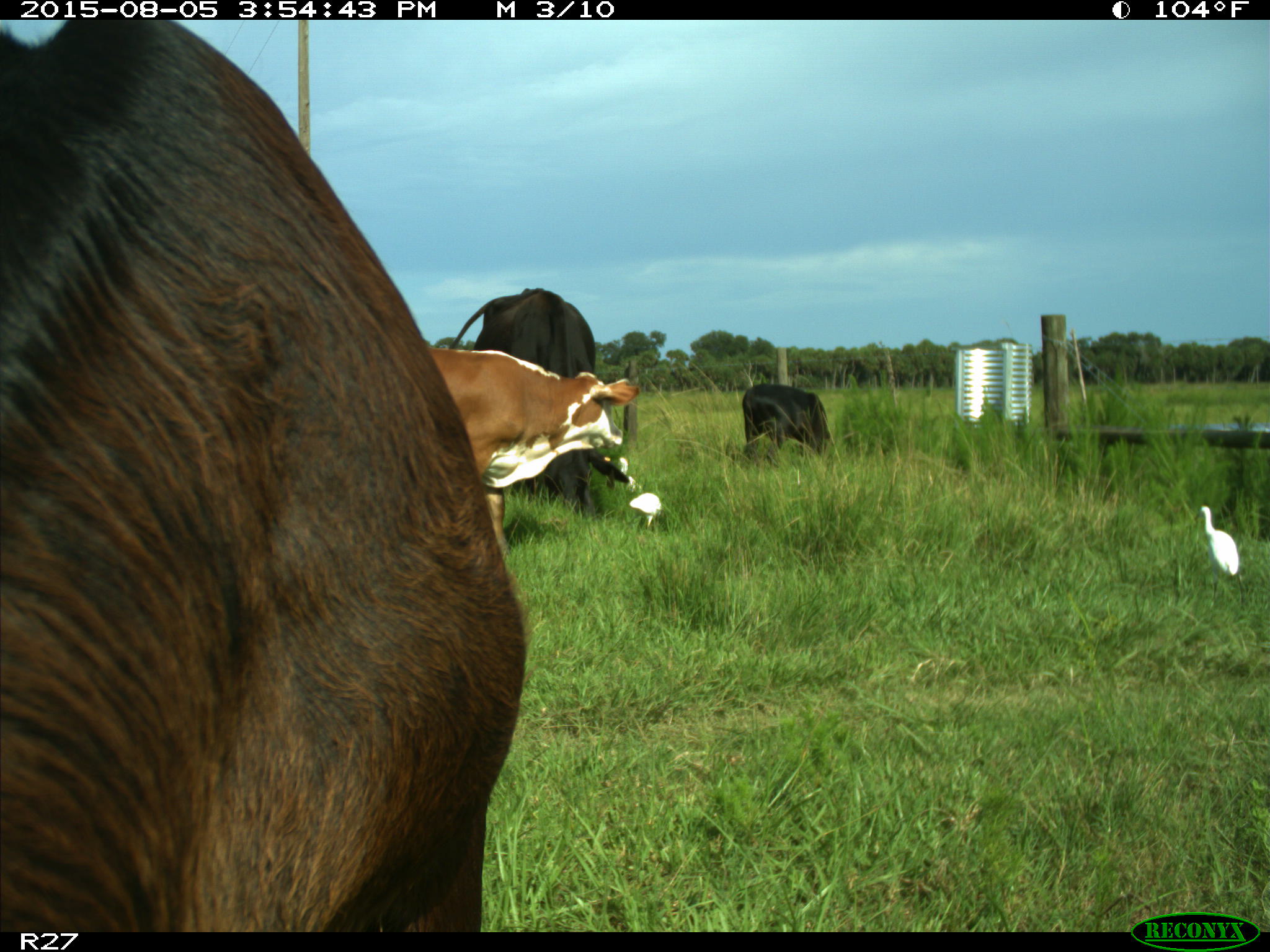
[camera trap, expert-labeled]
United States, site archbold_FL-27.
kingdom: Animalia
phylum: Chordata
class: Mammalia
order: Artiodactyla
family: Bovidae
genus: Bos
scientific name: Bos taurus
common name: domestic cow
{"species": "Bos taurus (domestic cow)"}